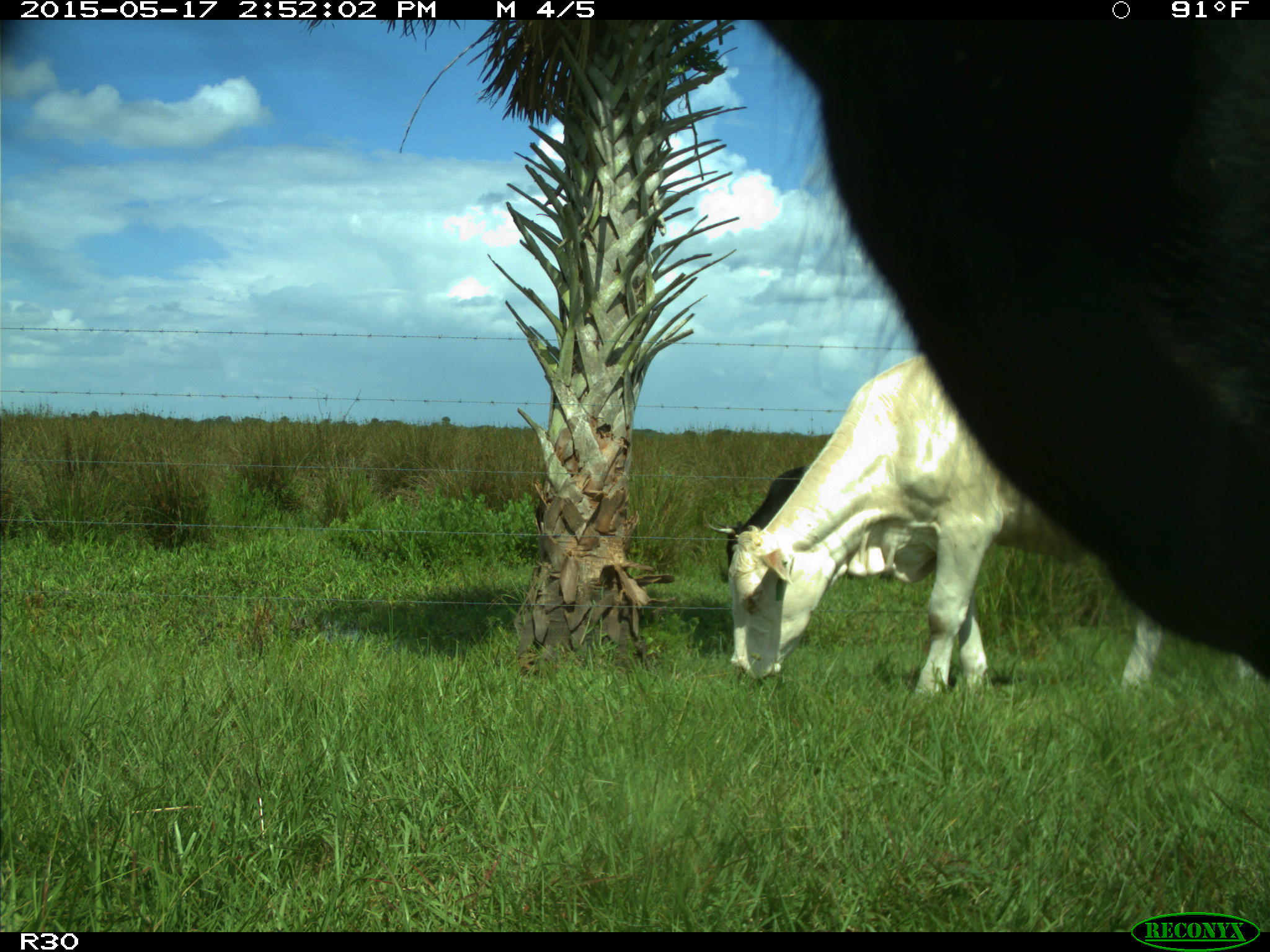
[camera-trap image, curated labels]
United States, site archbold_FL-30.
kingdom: Animalia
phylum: Chordata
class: Mammalia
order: Artiodactyla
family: Bovidae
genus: Bos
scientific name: Bos taurus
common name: domestic cow